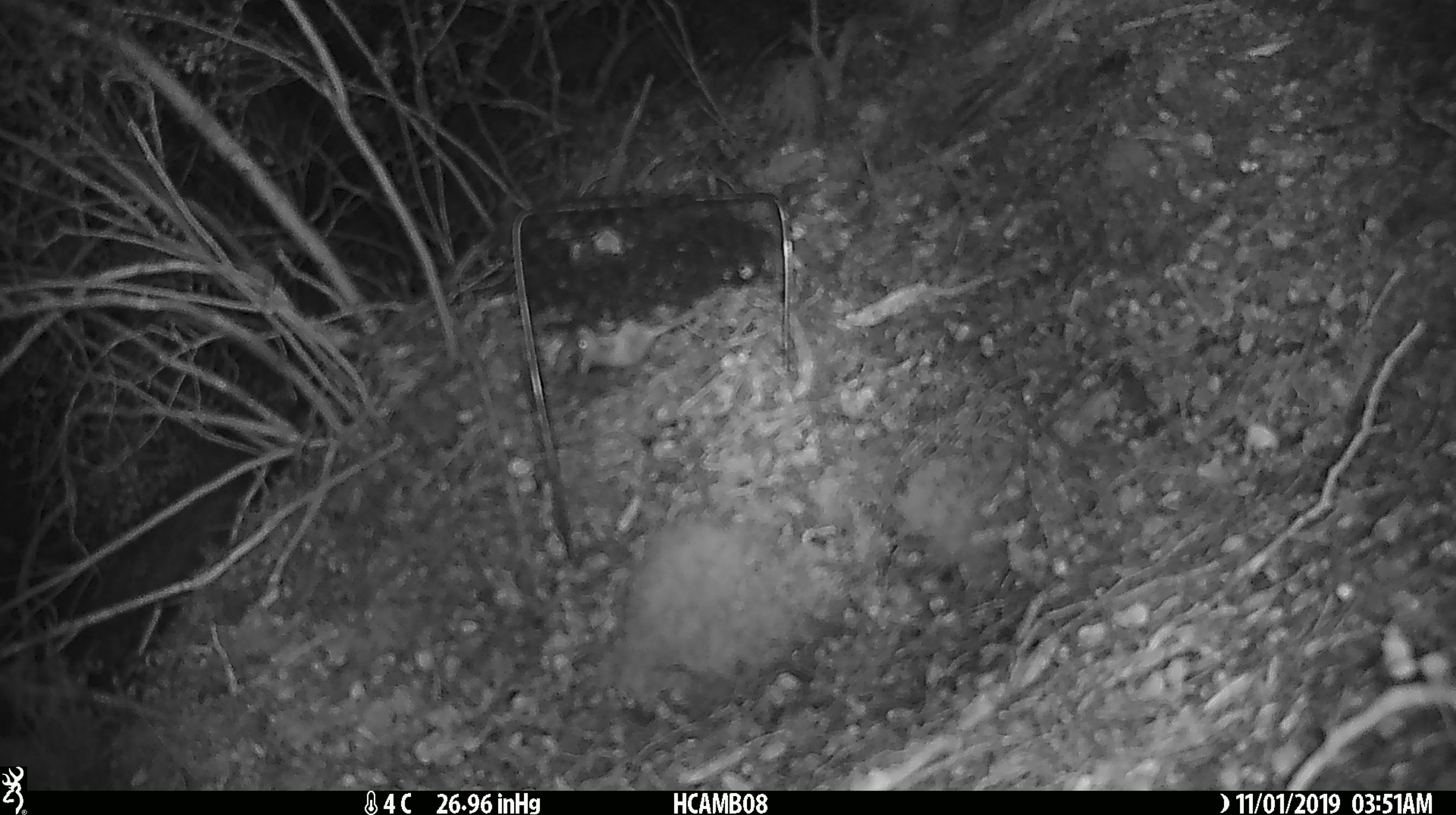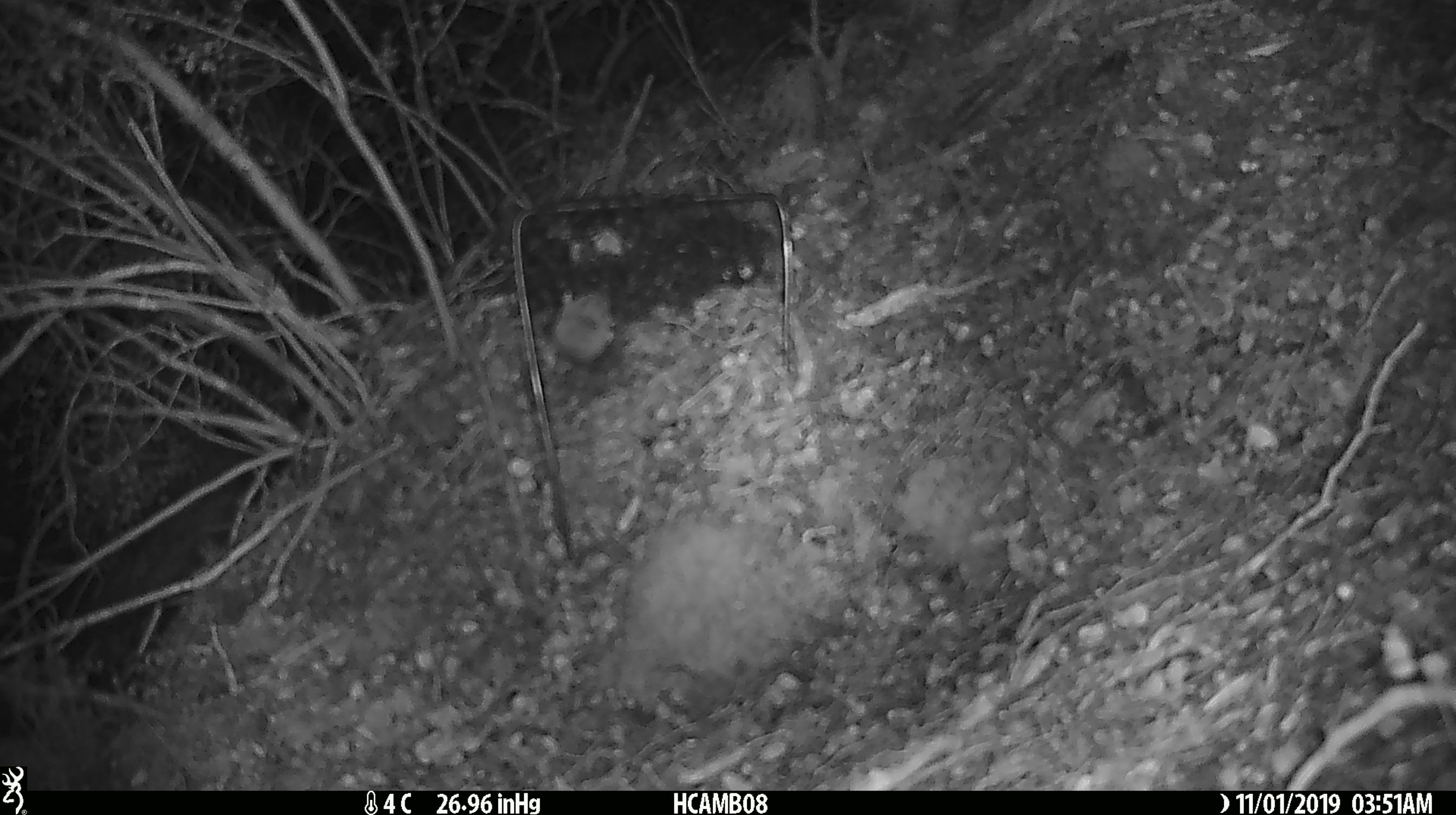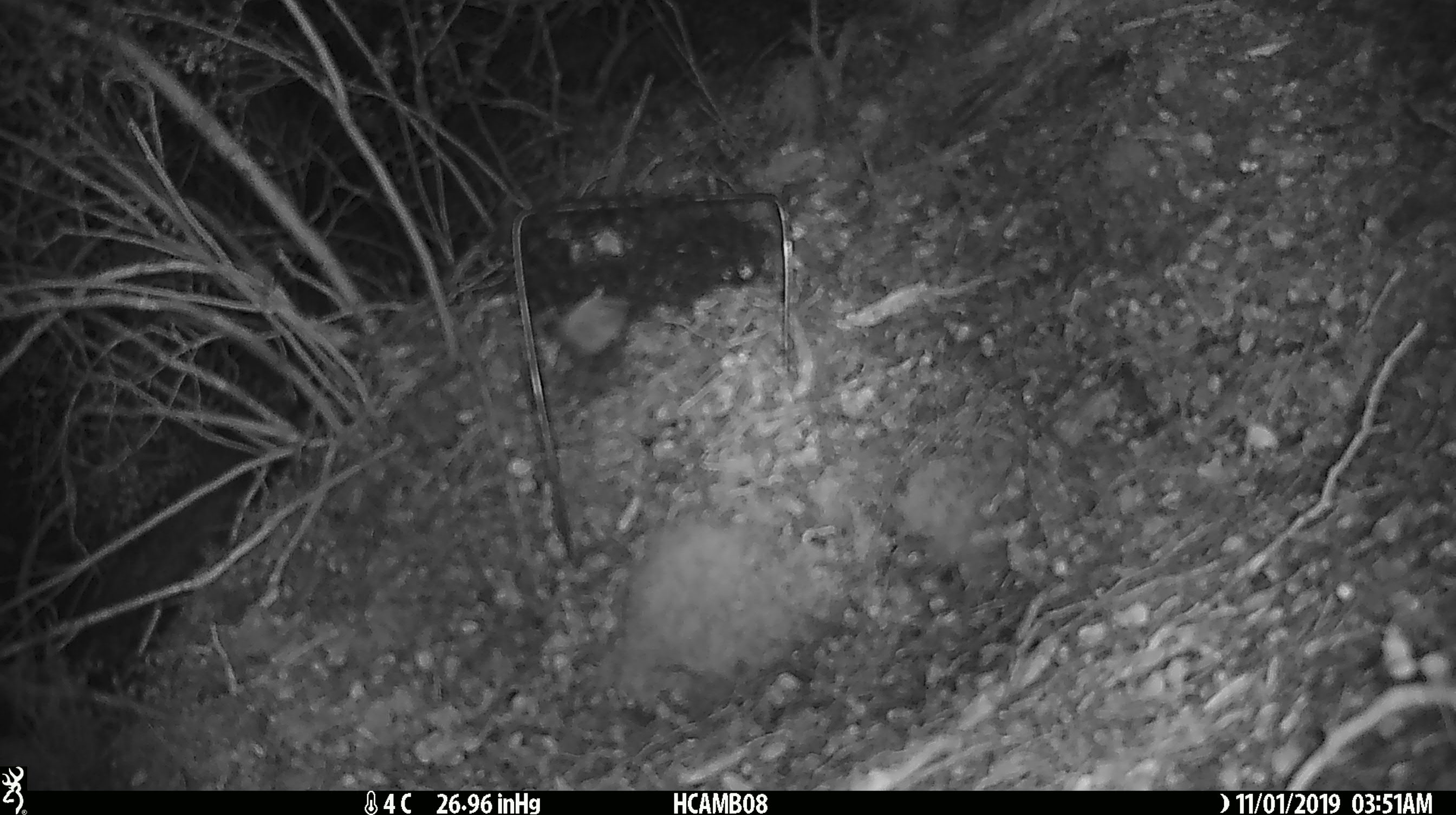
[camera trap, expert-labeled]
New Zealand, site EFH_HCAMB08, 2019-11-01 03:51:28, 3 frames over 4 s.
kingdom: Animalia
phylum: Chordata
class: Mammalia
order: Rodentia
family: Muridae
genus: Mus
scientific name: Mus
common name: mouse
Mouse (Mus).